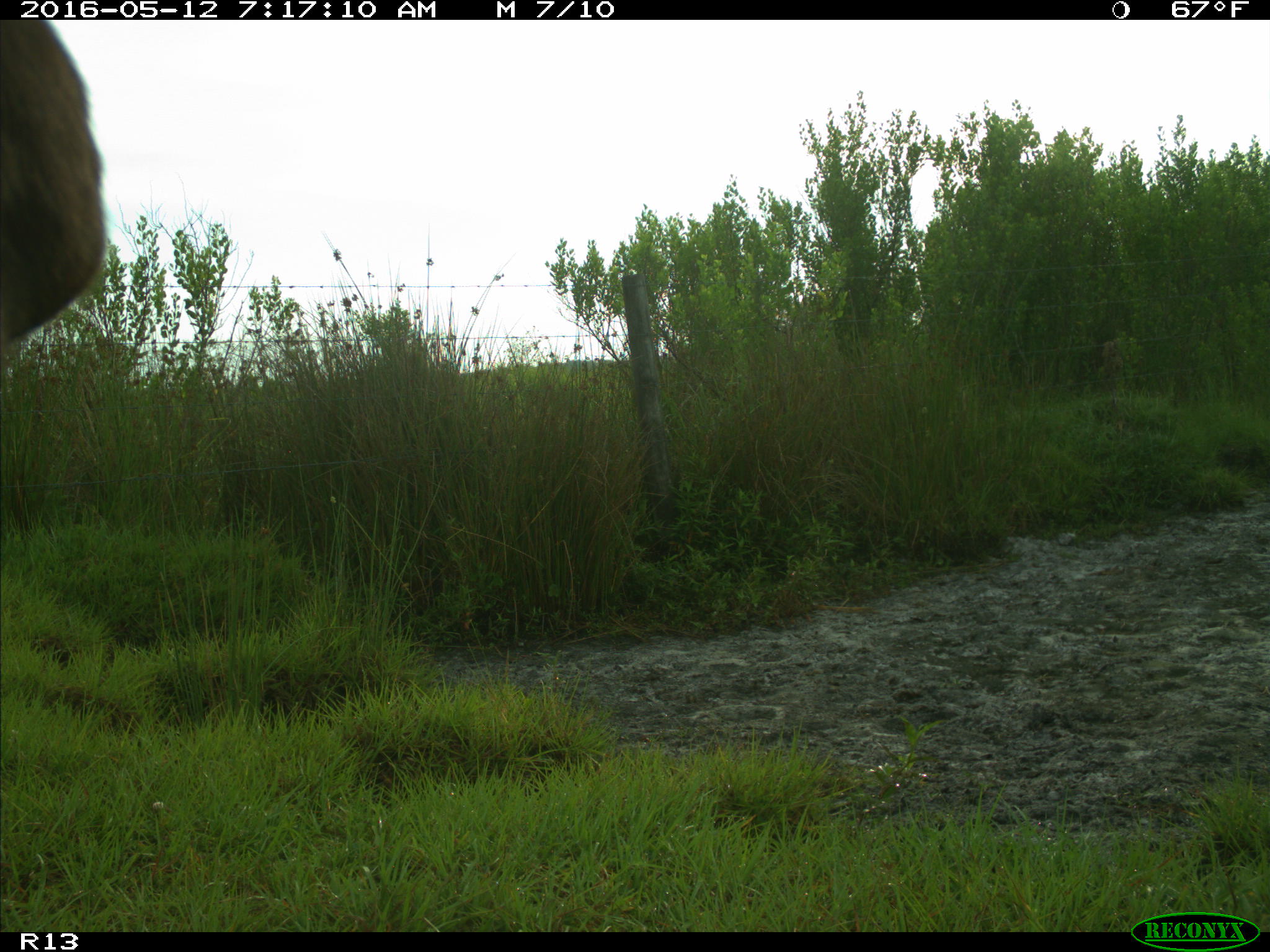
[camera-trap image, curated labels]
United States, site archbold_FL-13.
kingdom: Animalia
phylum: Chordata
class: Mammalia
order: Artiodactyla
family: Bovidae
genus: Bos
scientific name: Bos taurus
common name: domestic cow